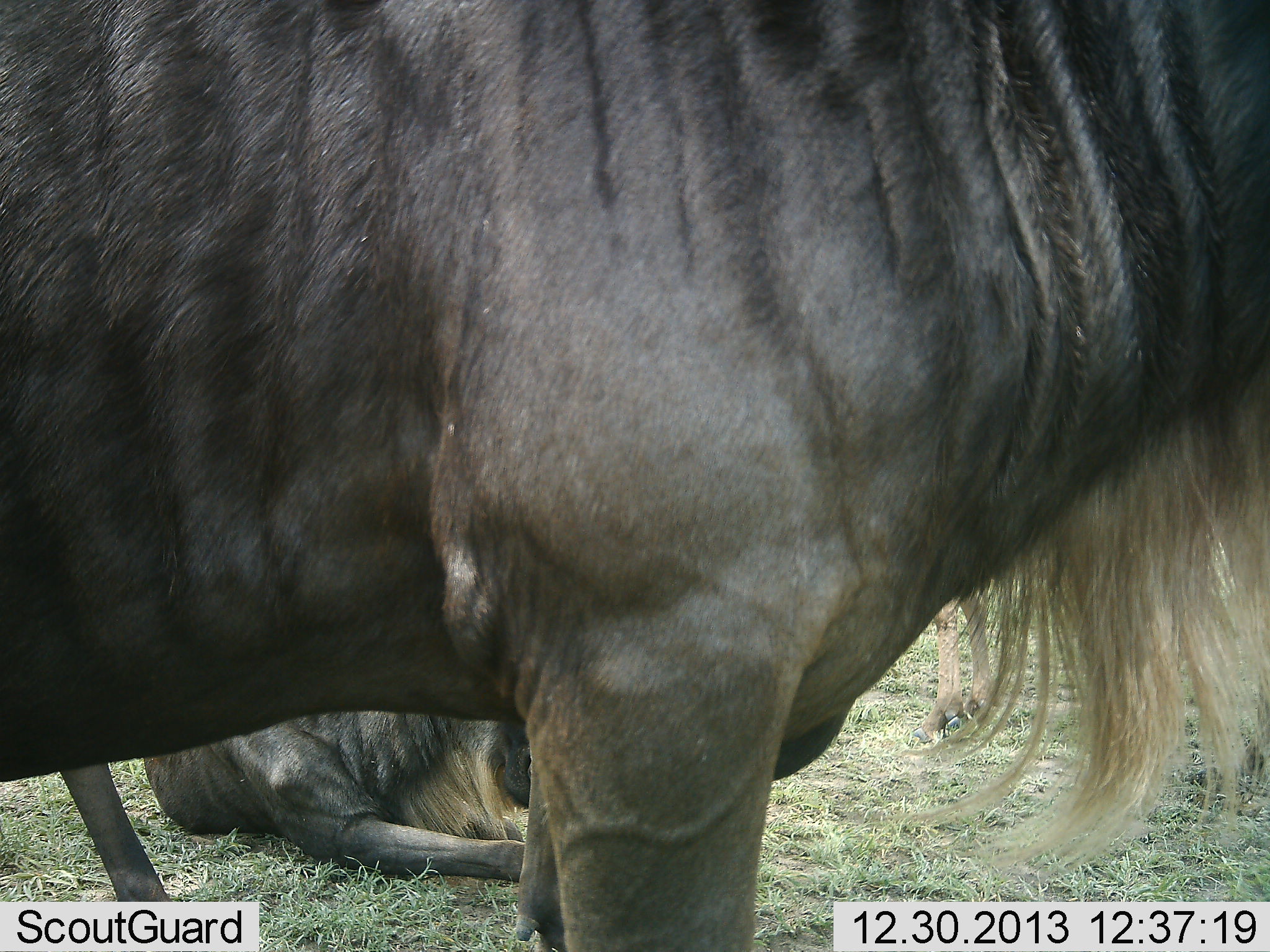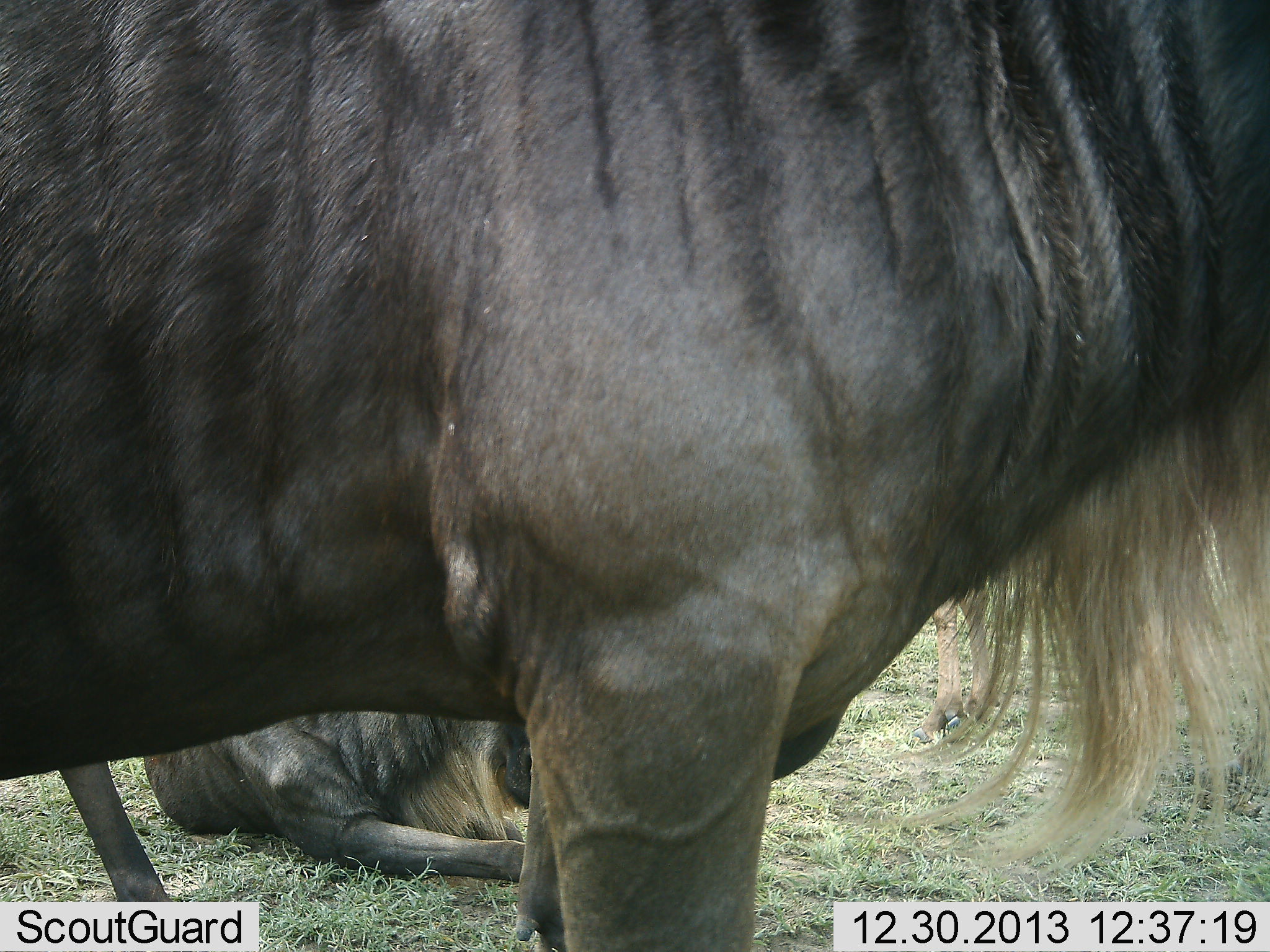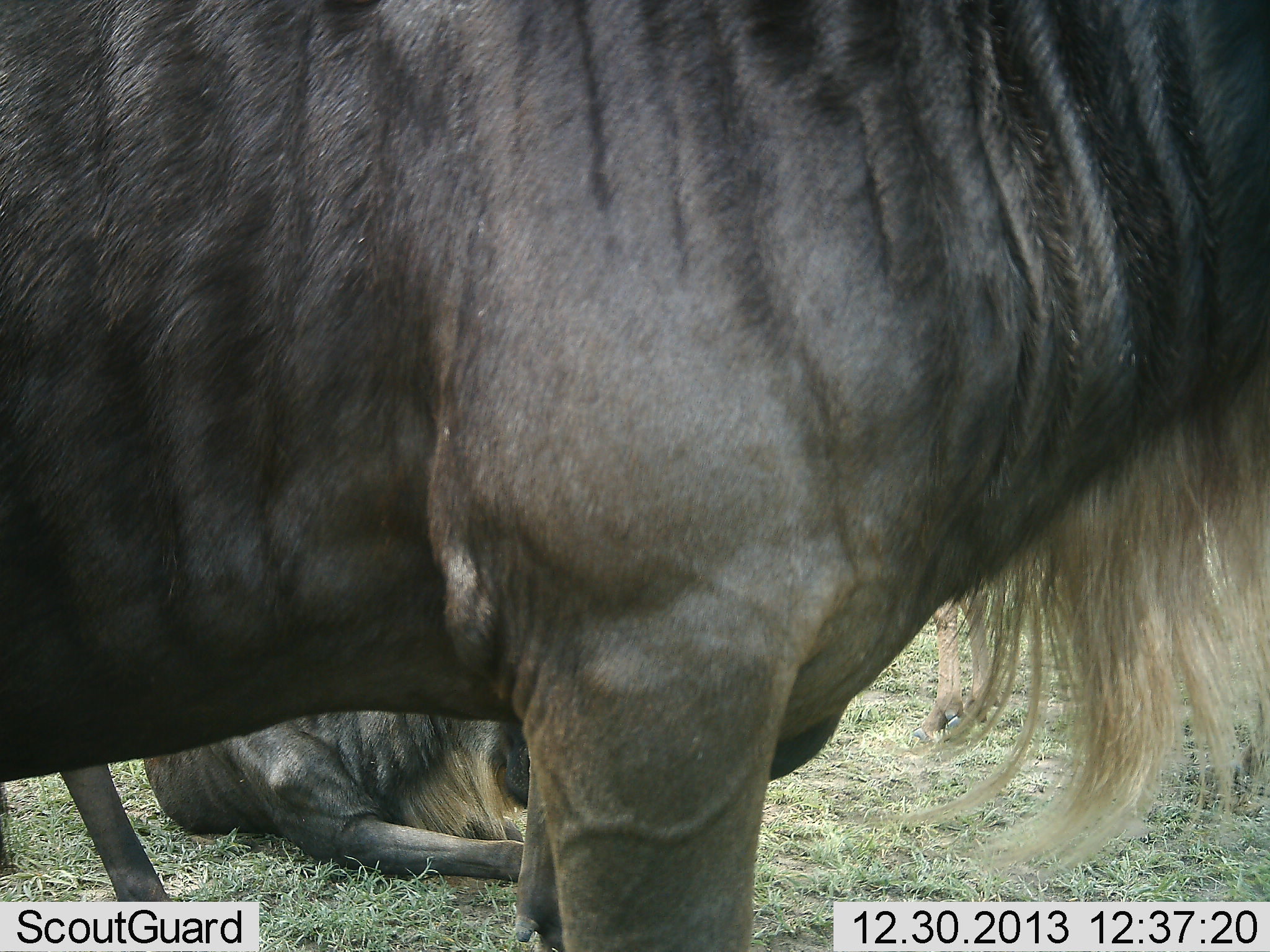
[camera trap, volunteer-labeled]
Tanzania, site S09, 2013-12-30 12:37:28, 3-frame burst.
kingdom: Animalia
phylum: Chordata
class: Mammalia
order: Artiodactyla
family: Bovidae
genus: Connochaetes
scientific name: Connochaetes taurinus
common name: blue wildebeest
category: wildebeest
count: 2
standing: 91%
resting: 100%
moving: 0%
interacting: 0%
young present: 0%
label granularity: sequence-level